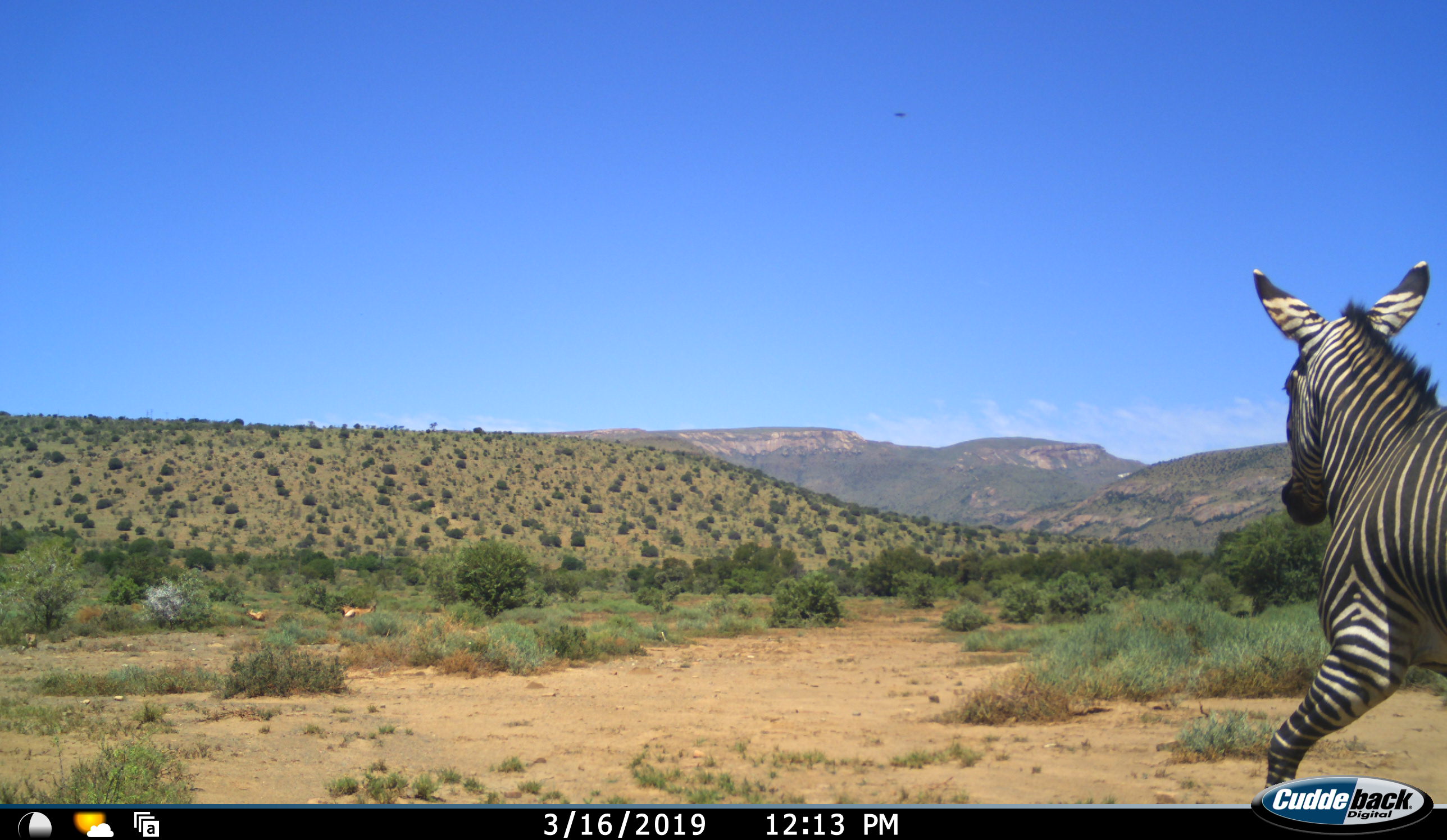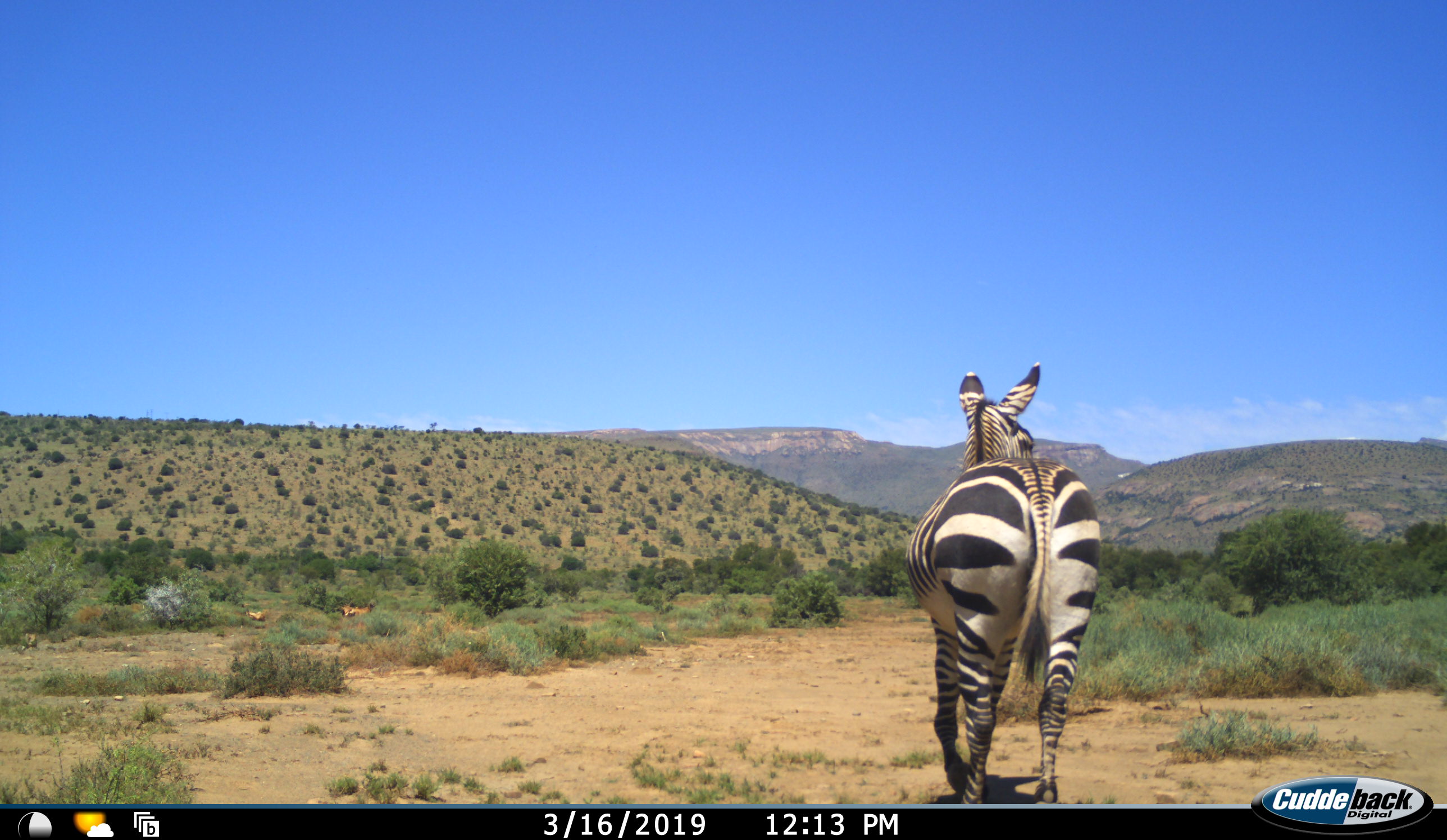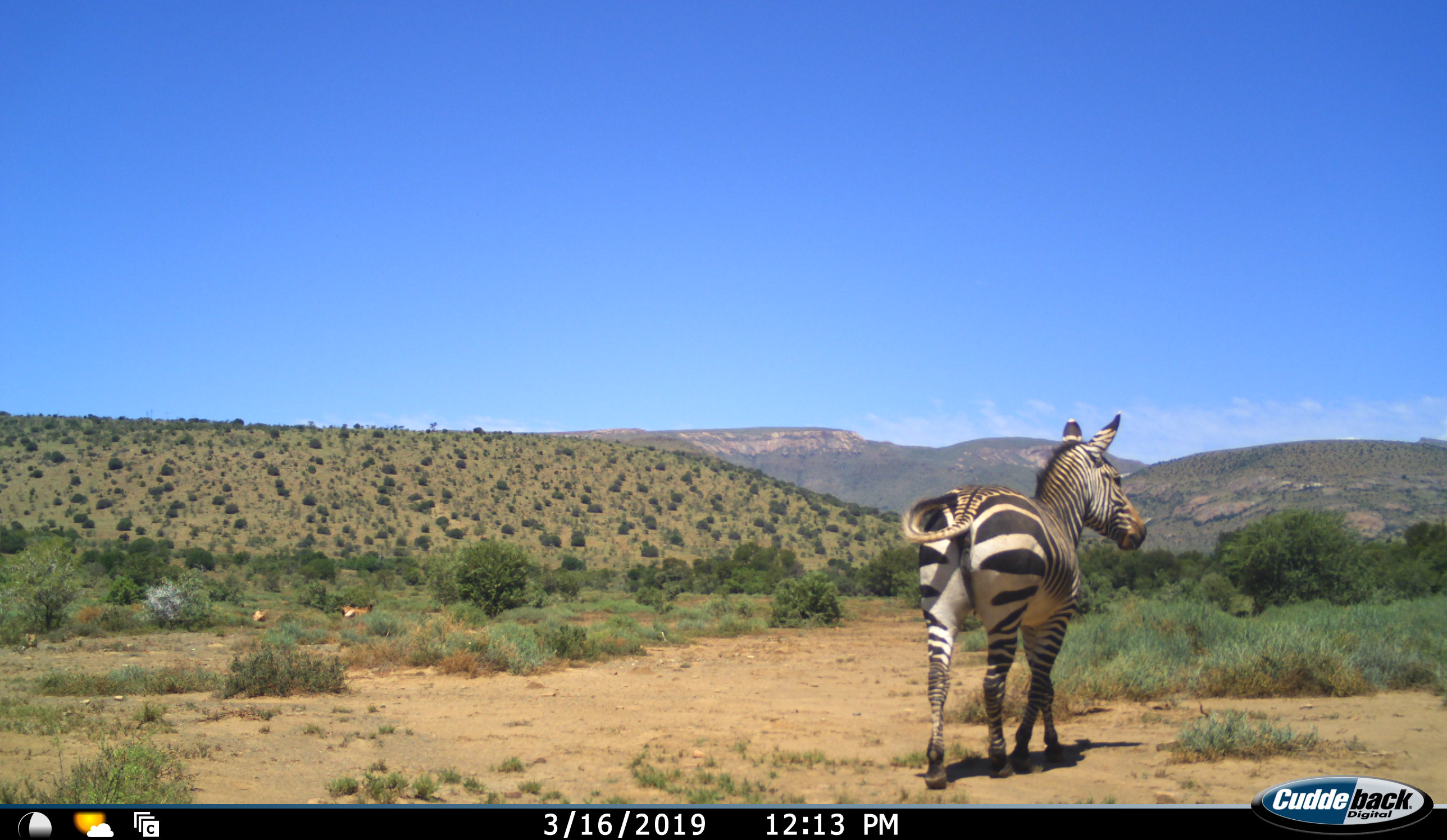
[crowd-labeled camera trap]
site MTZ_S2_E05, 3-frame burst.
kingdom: Animalia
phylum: Chordata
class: Mammalia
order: Perissodactyla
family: Equidae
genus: Equus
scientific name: Equus zebra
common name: mountain zebra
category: zebramountain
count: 1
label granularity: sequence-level